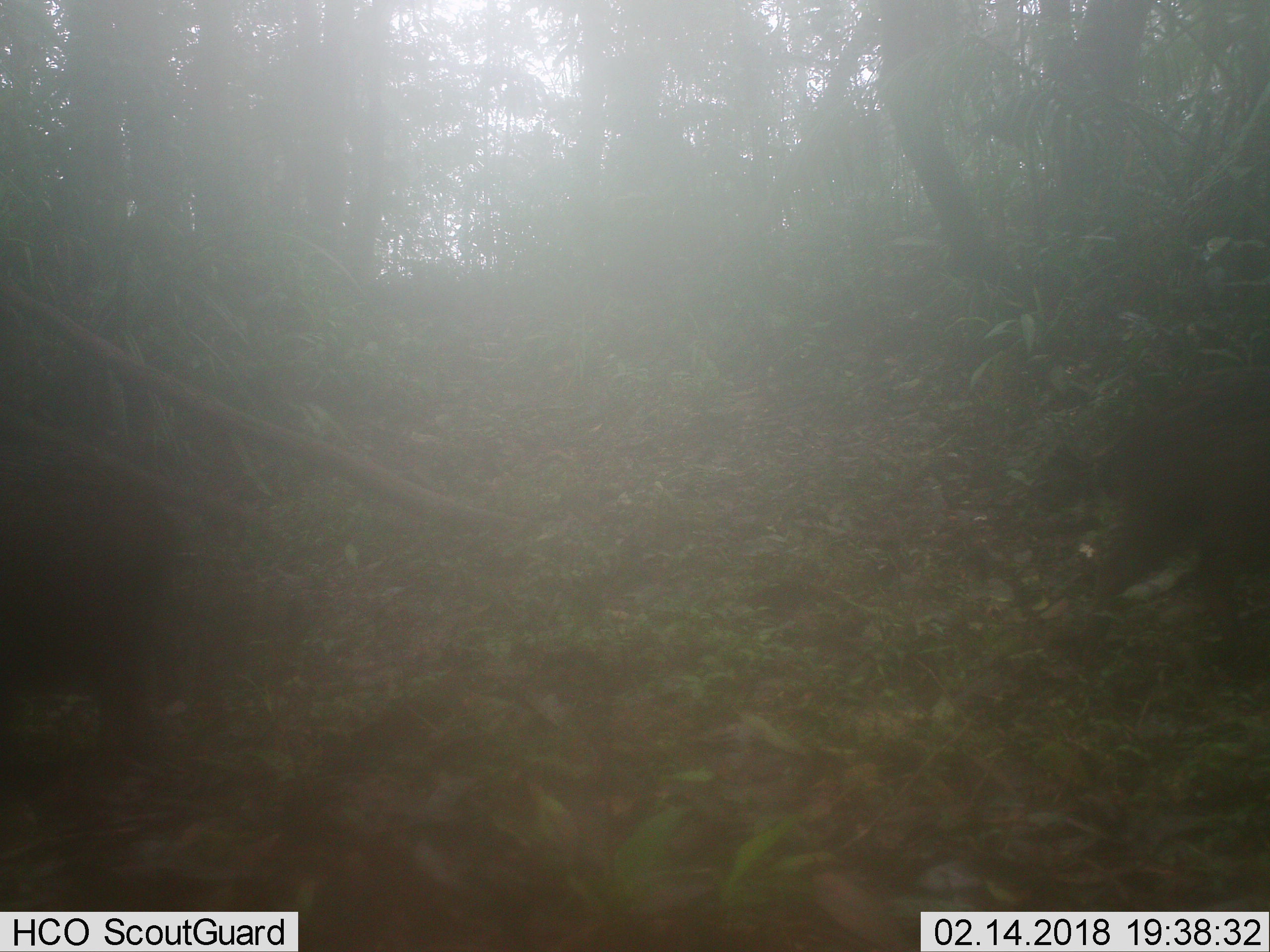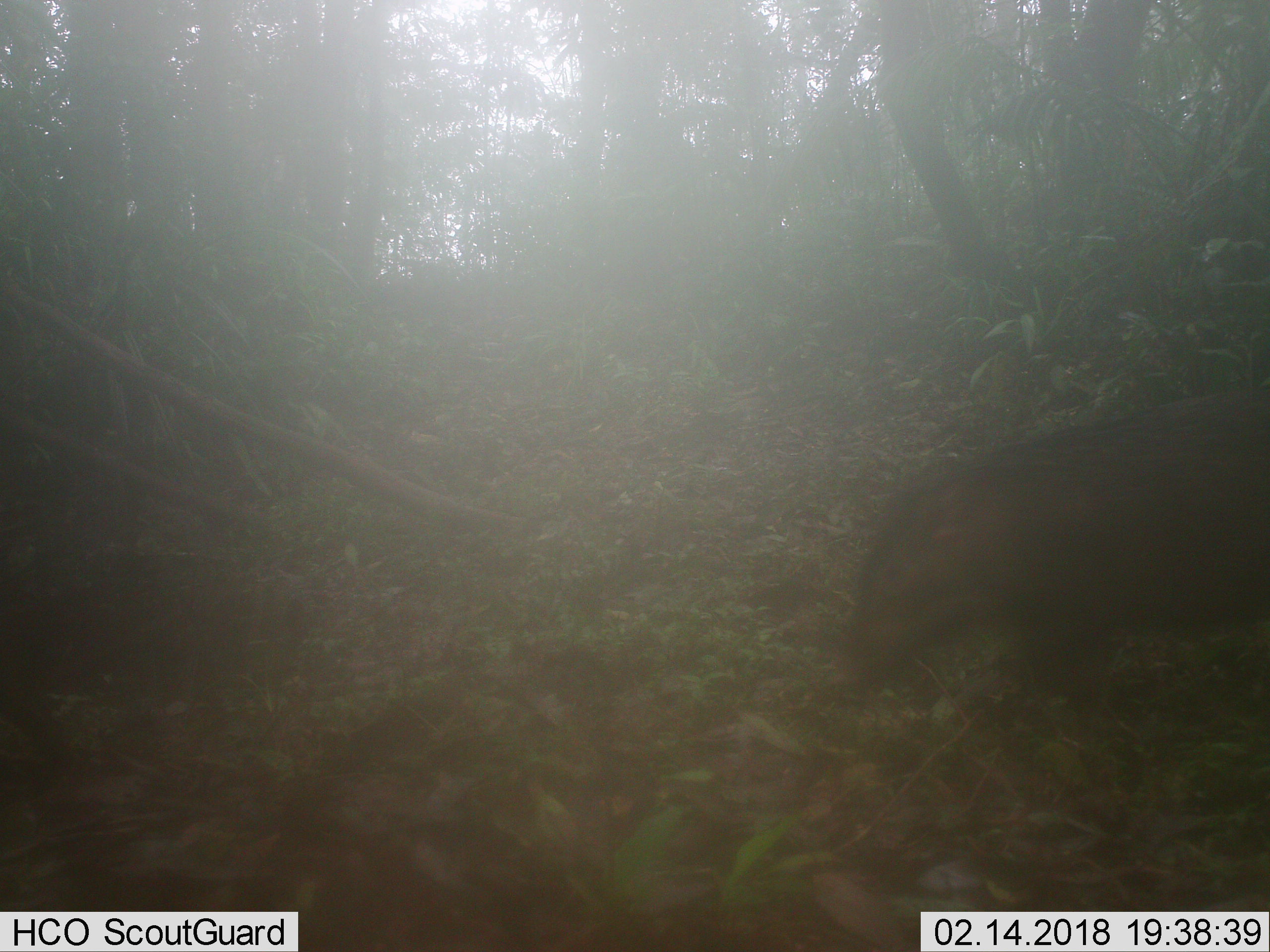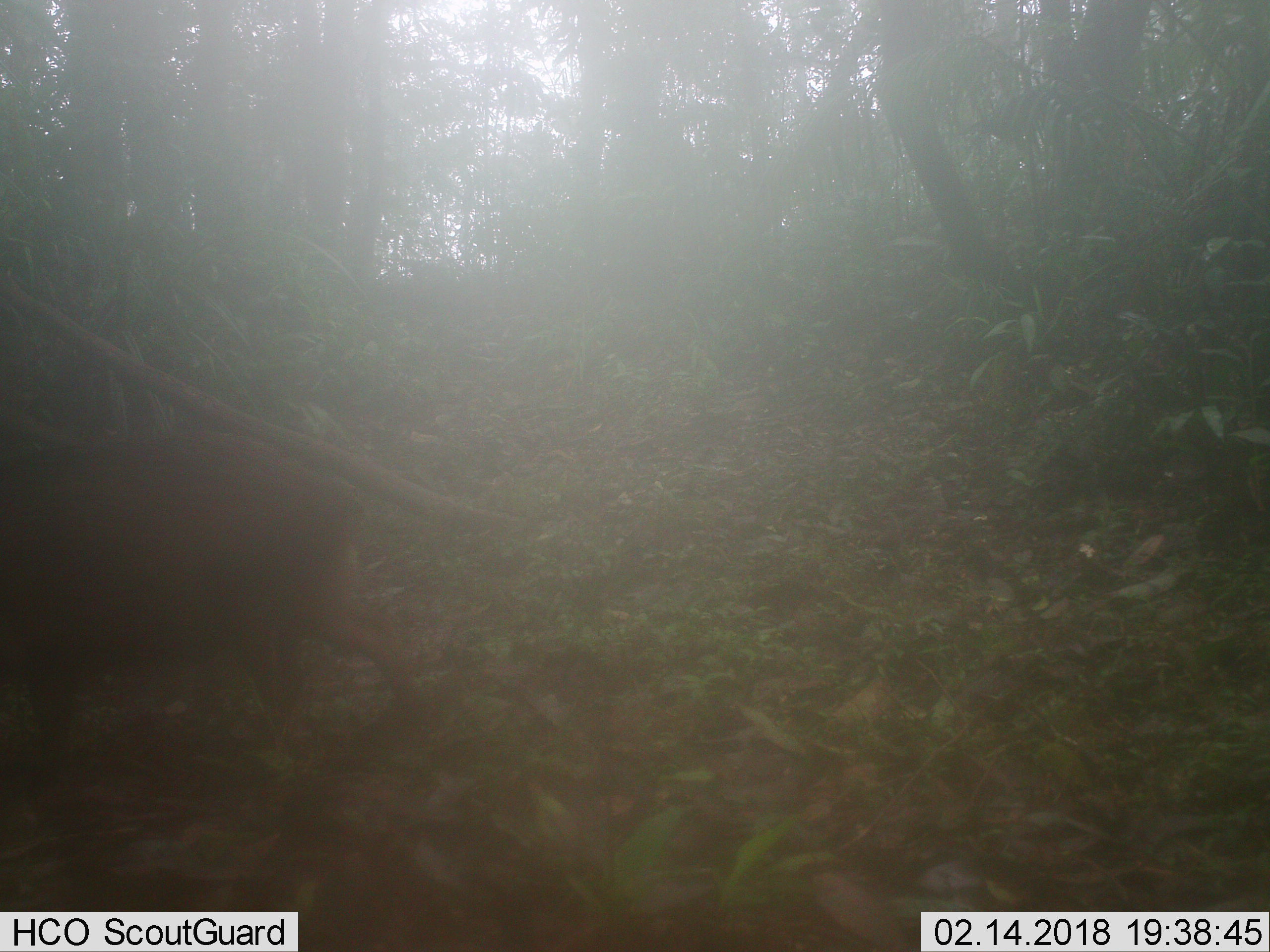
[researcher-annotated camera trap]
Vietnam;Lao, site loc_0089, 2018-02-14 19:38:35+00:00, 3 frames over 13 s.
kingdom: Animalia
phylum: Chordata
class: Mammalia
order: Artiodactyla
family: Suidae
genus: Sus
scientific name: Sus scrofa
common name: eurasian wild pig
Eurasian wild pig (Sus scrofa). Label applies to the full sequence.